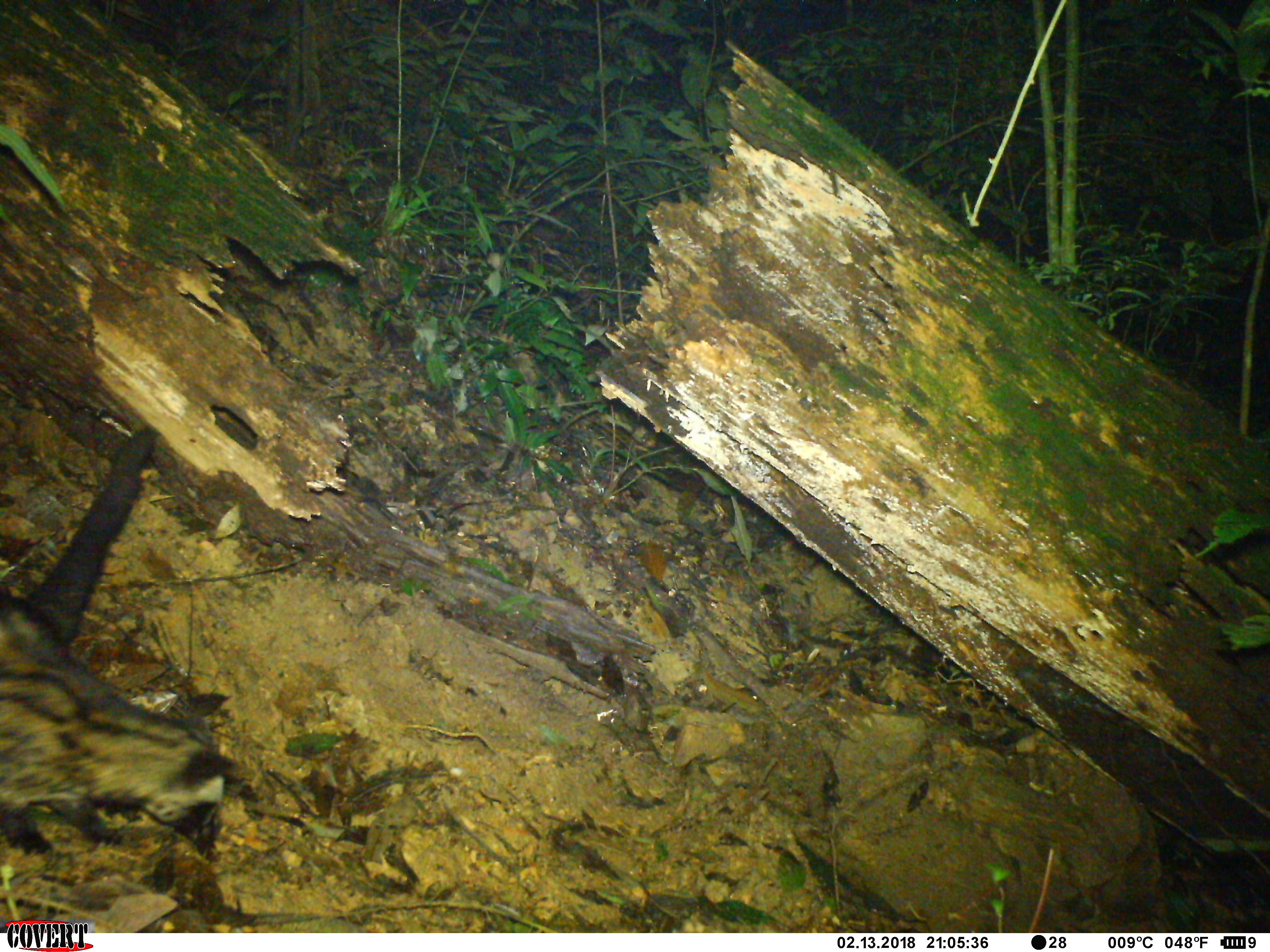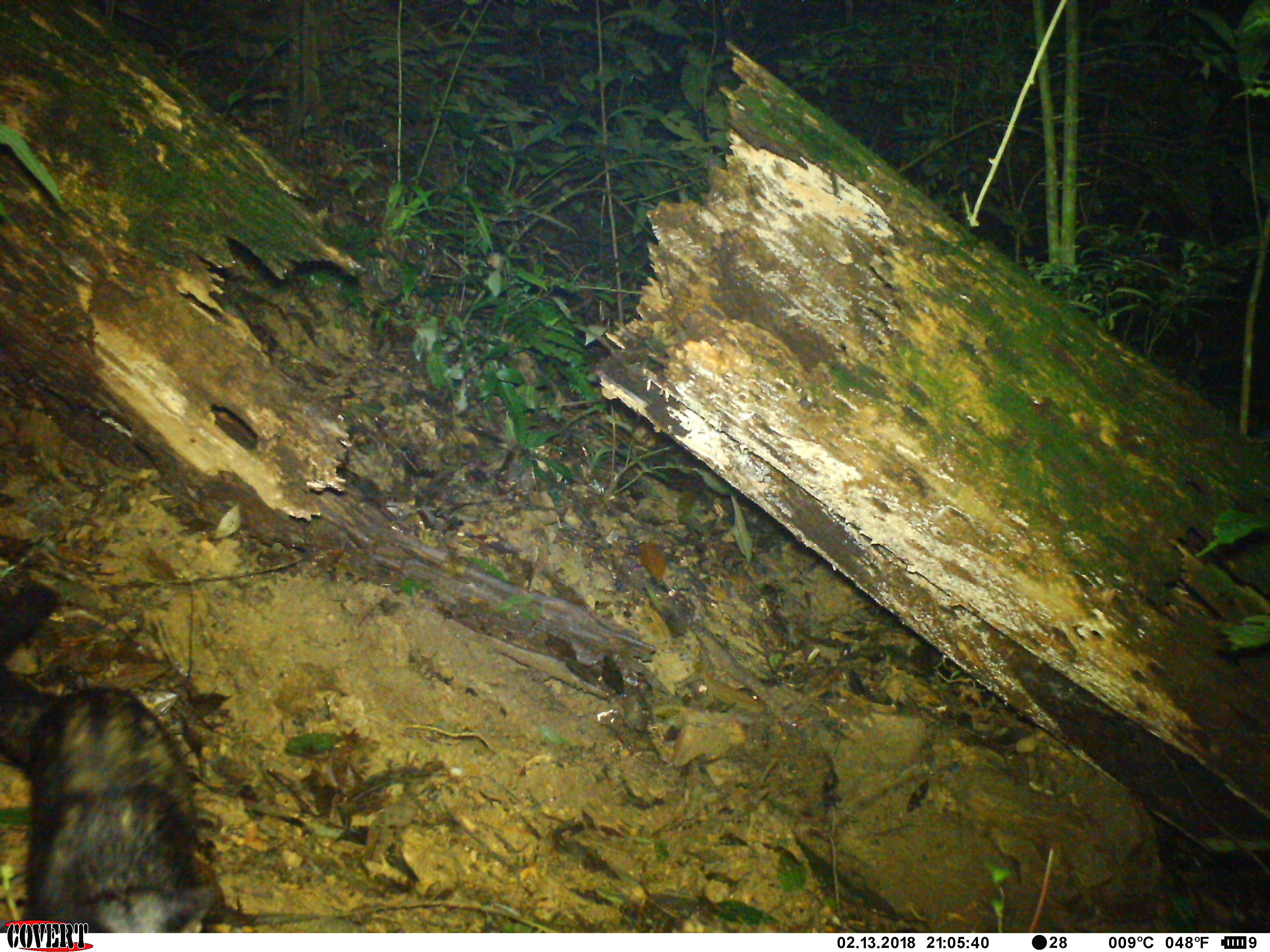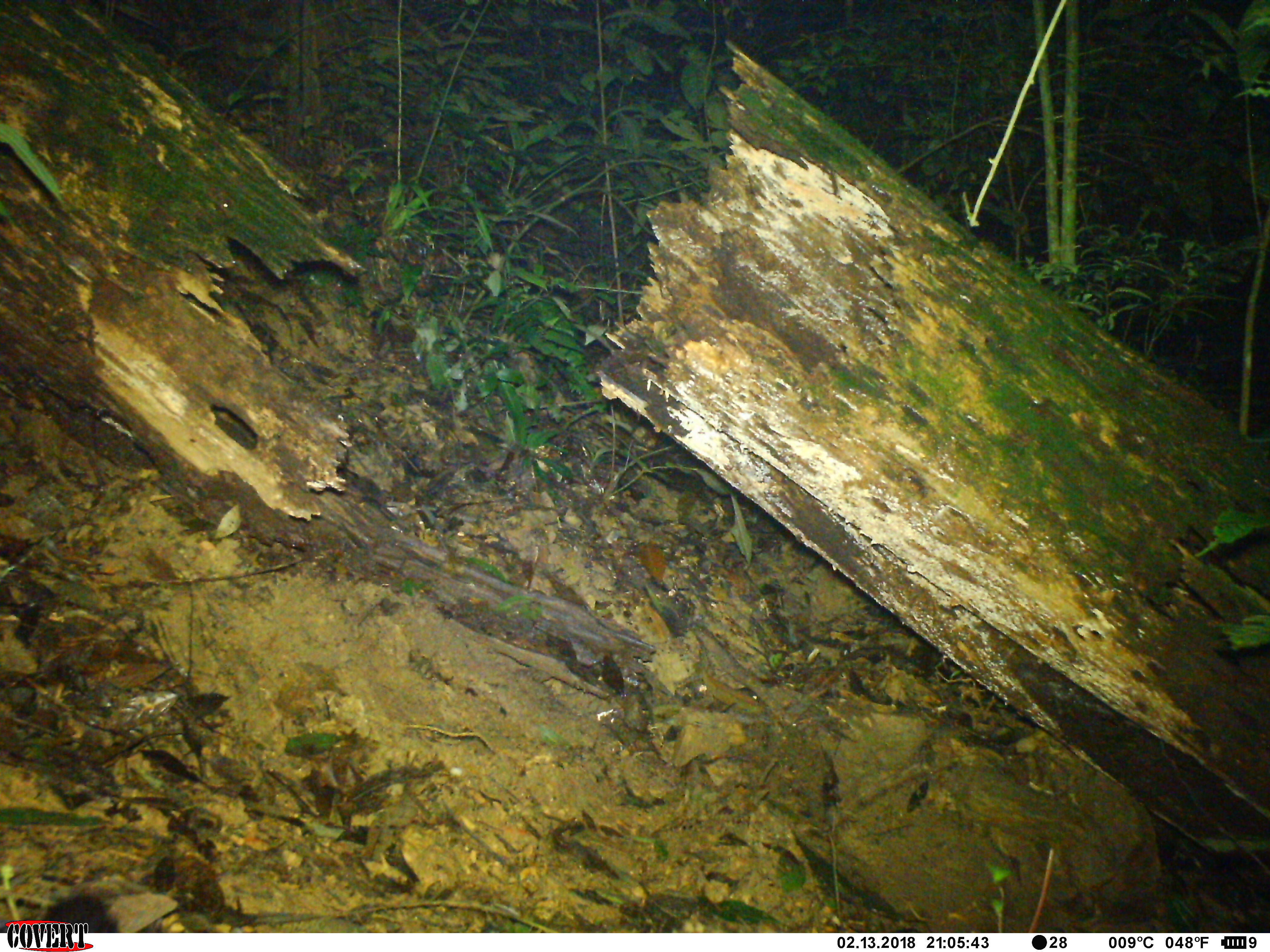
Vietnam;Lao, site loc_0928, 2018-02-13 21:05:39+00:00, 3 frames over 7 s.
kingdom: Animalia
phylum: Chordata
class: Mammalia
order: Carnivora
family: Viverridae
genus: Paradoxurus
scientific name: Paradoxurus hermaphroditus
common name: common palm civet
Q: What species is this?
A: Common palm civet (Paradoxurus hermaphroditus).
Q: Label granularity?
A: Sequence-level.